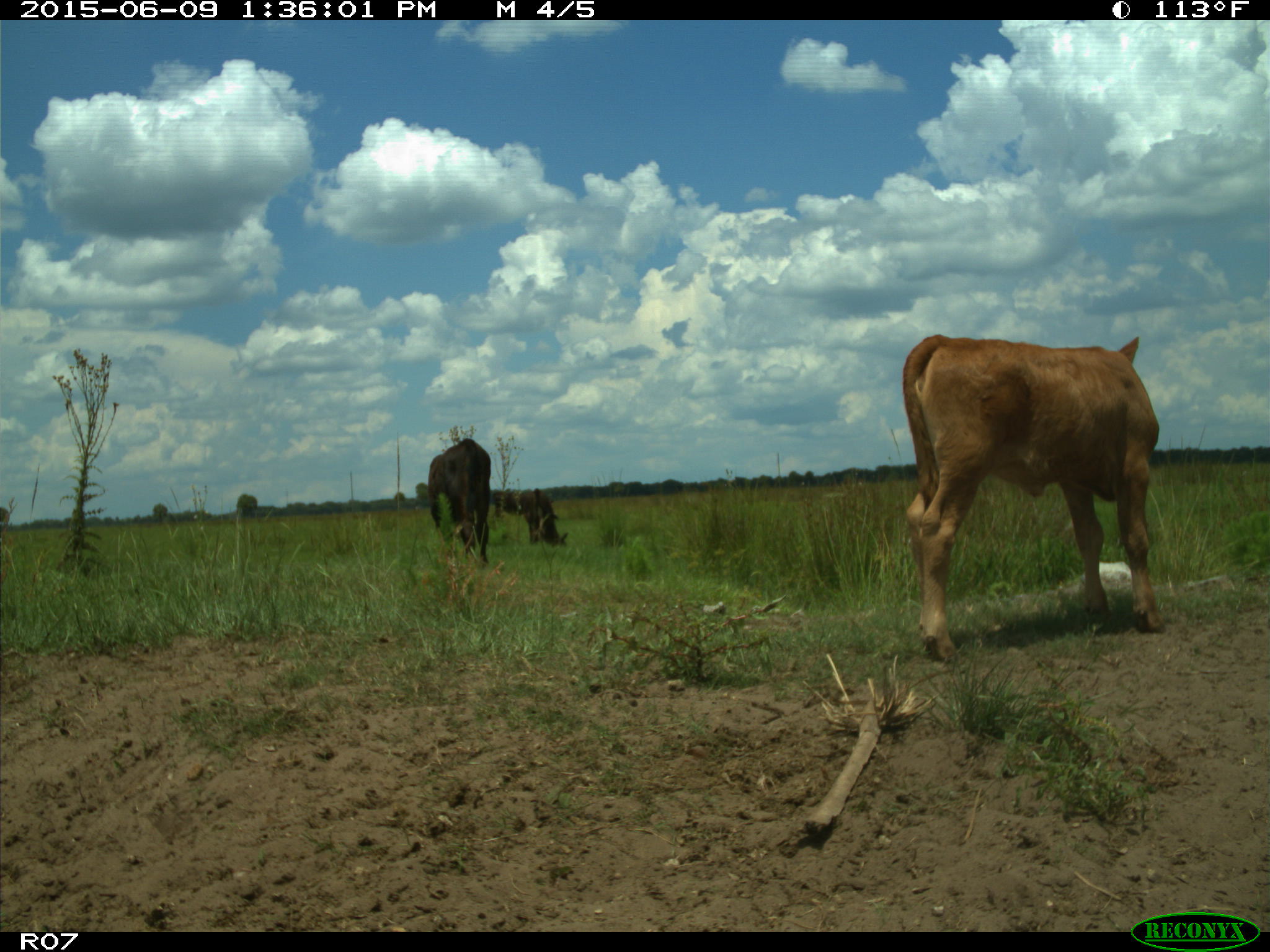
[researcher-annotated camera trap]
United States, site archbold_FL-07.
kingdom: Animalia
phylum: Chordata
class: Mammalia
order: Artiodactyla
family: Bovidae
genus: Bos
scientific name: Bos taurus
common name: domestic cow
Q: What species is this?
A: Bos taurus (domestic cow).